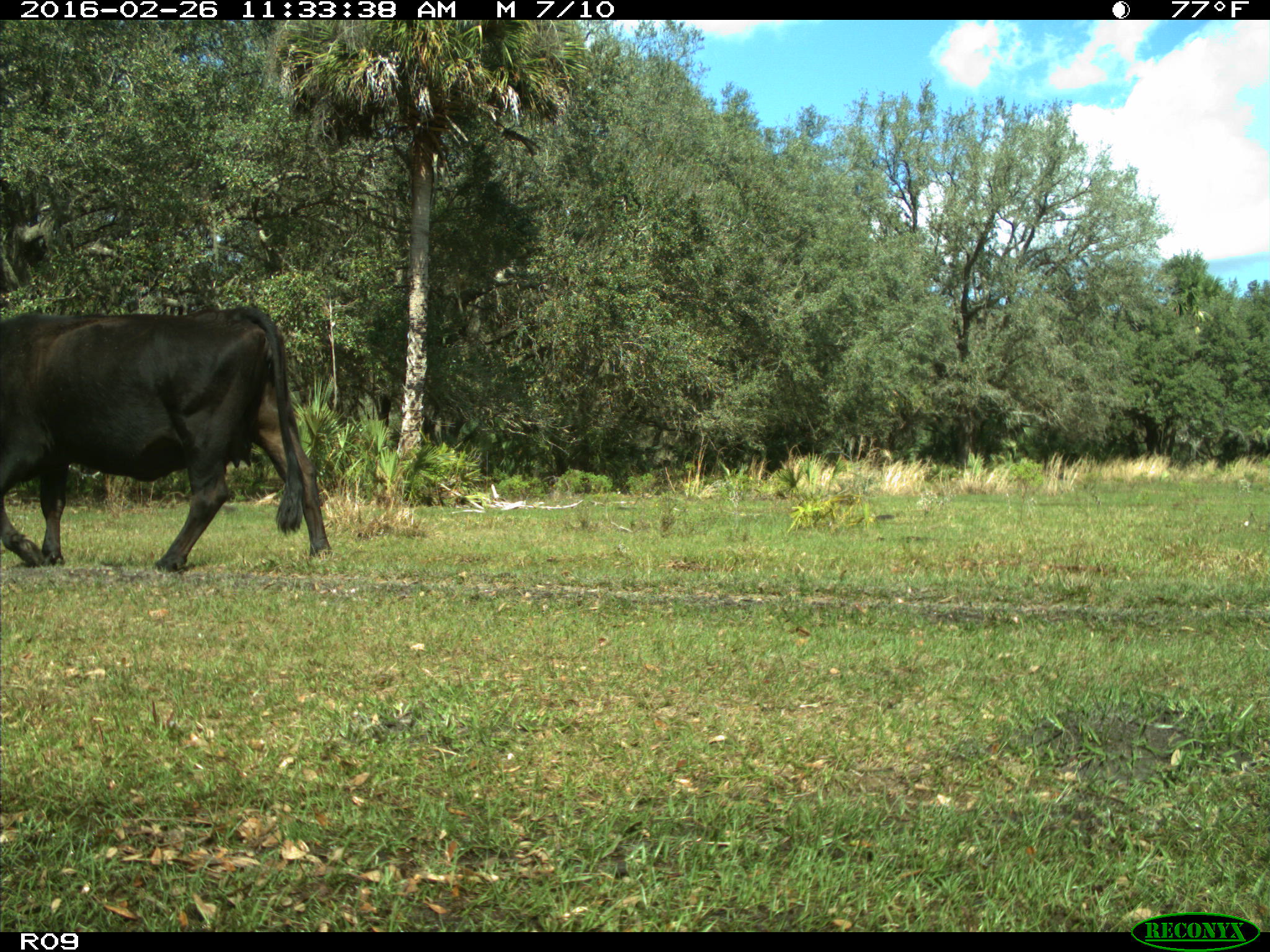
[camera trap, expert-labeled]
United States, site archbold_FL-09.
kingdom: Animalia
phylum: Chordata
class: Mammalia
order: Artiodactyla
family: Bovidae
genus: Bos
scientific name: Bos taurus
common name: domestic cow